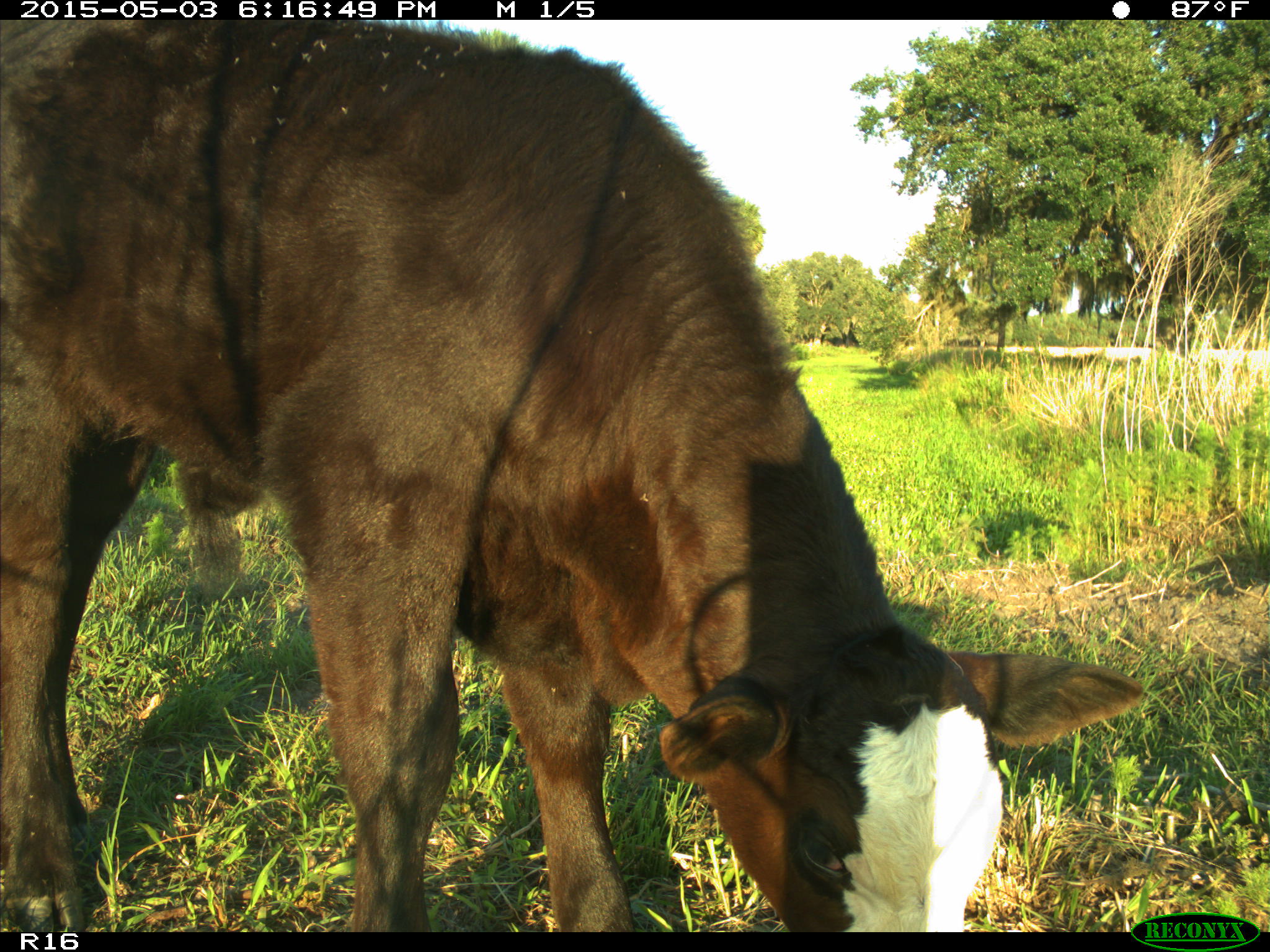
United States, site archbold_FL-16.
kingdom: Animalia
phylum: Chordata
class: Mammalia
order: Artiodactyla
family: Bovidae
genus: Bos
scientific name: Bos taurus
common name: domestic cow